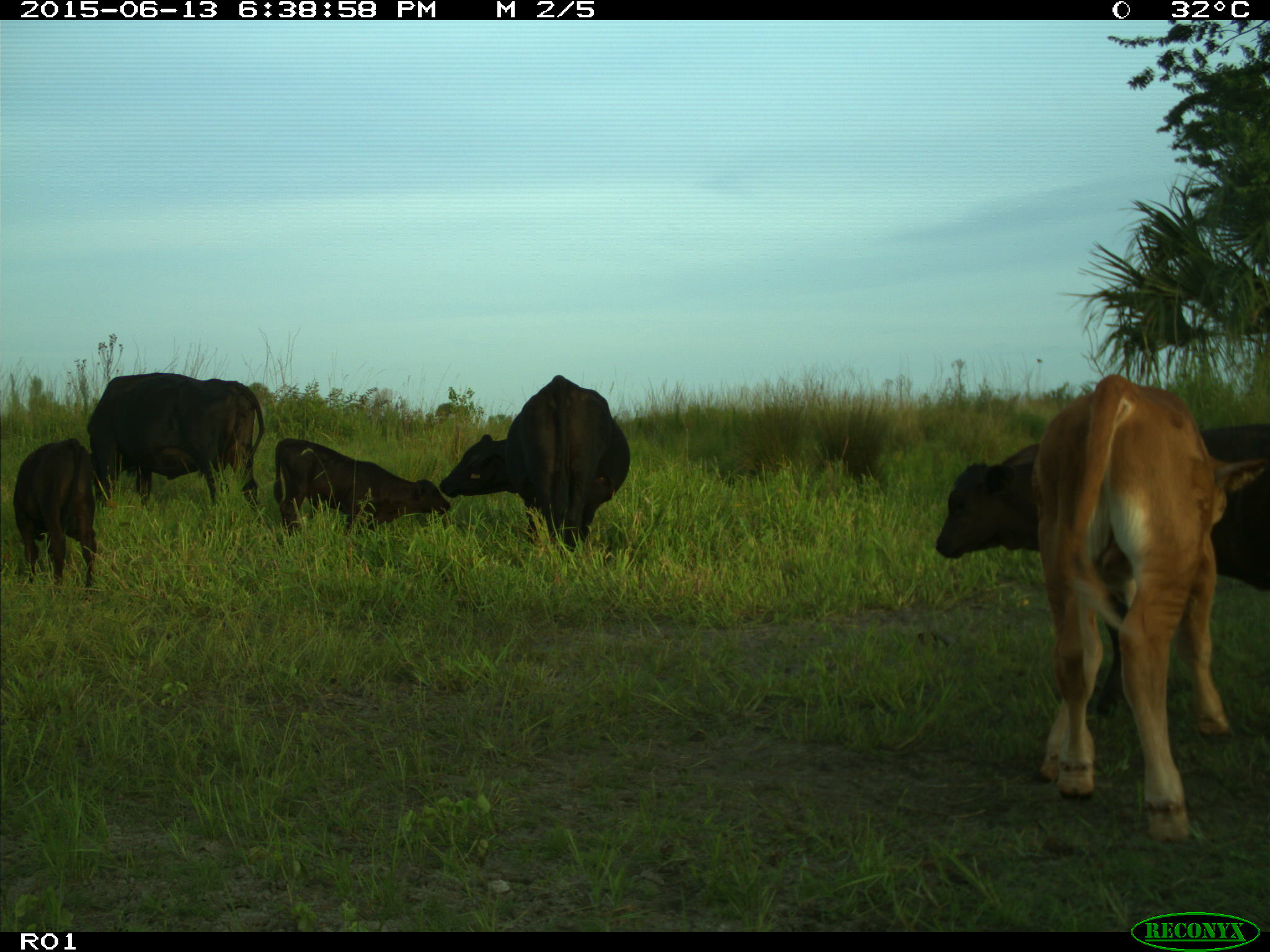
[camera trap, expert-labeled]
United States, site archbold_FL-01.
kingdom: Animalia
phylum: Chordata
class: Mammalia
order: Artiodactyla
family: Bovidae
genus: Bos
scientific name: Bos taurus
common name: domestic cow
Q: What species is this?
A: Bos taurus (domestic cow).